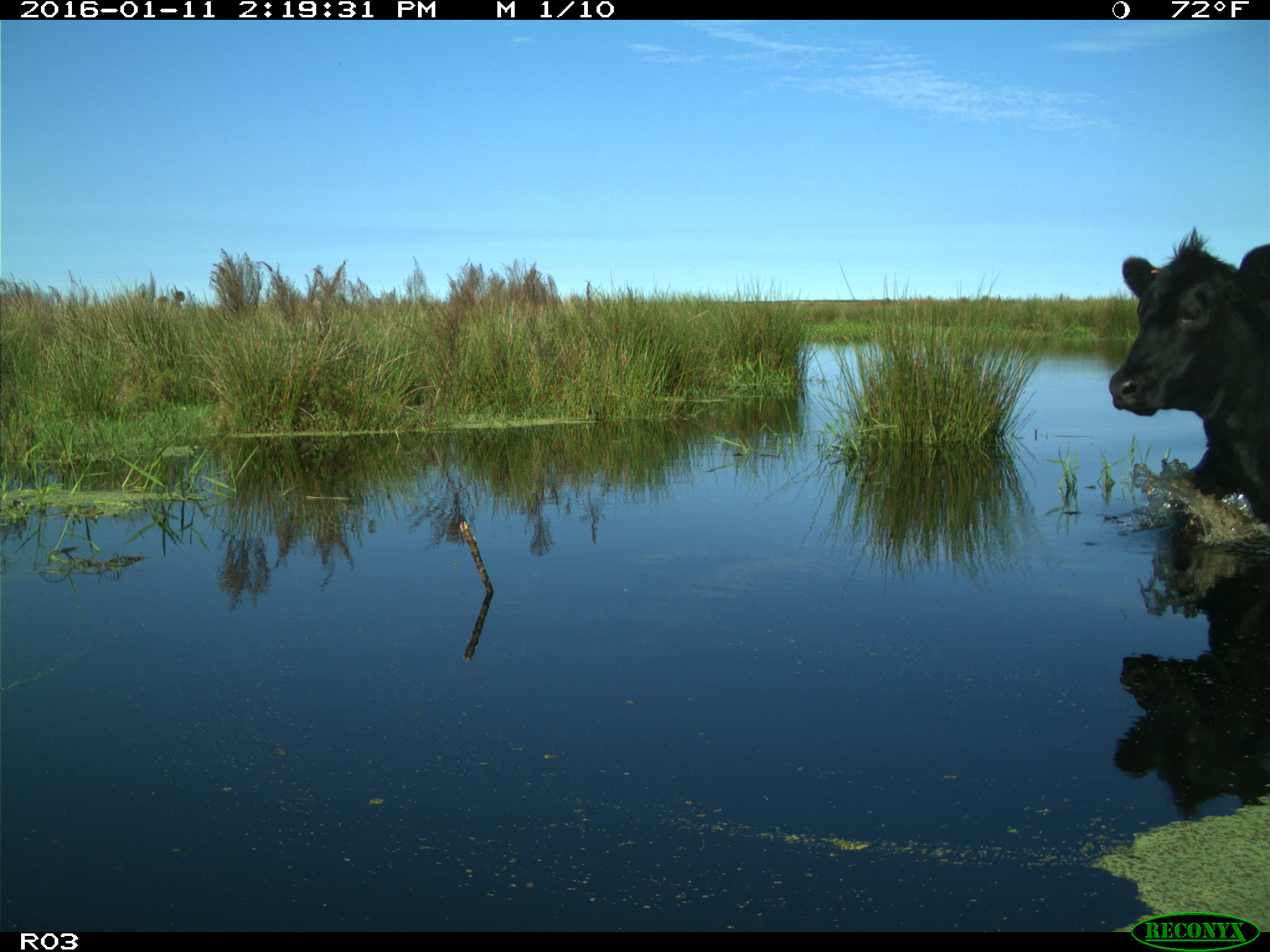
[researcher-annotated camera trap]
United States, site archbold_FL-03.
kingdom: Animalia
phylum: Chordata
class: Mammalia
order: Artiodactyla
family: Bovidae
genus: Bos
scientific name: Bos taurus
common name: domestic cow